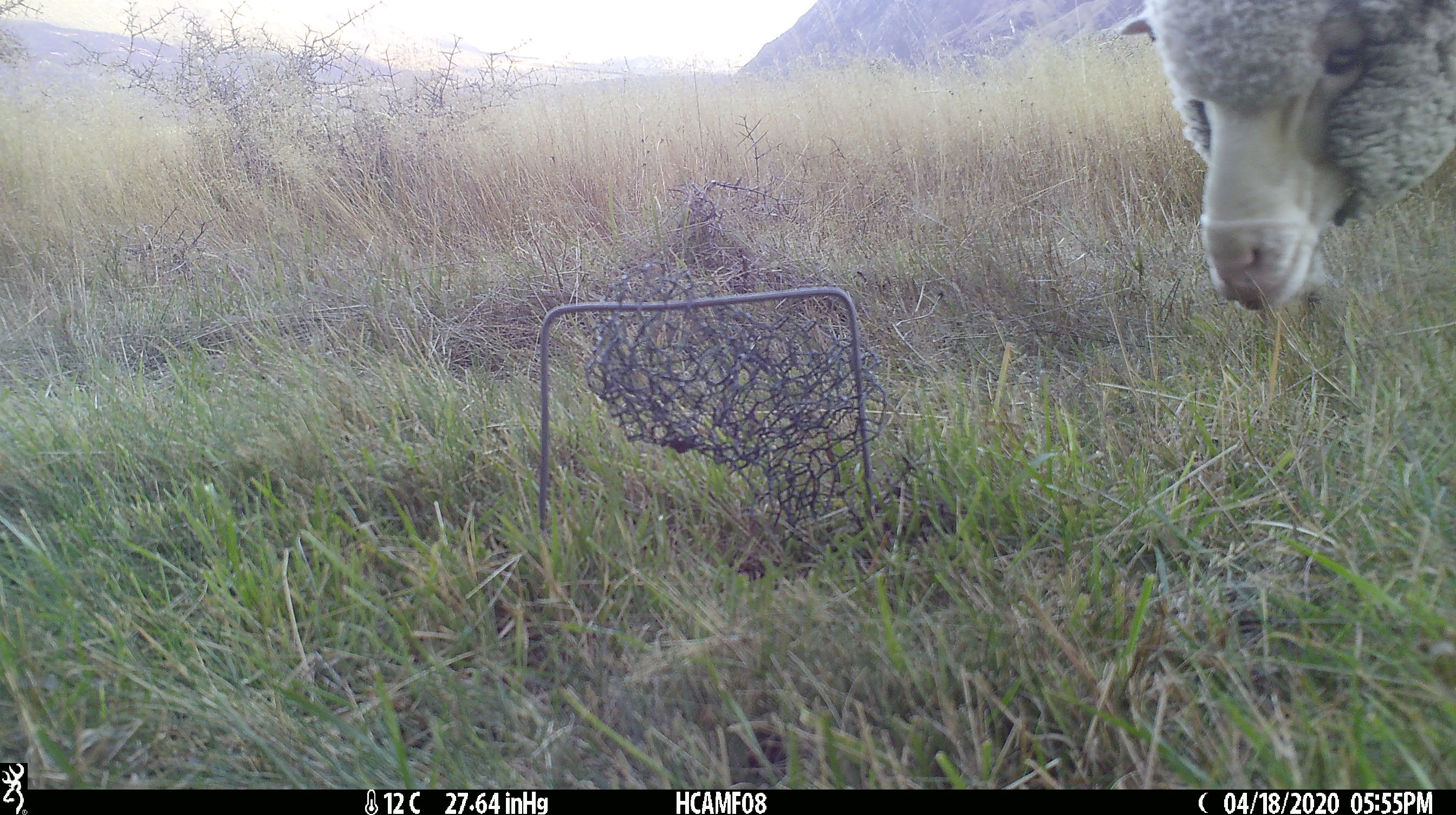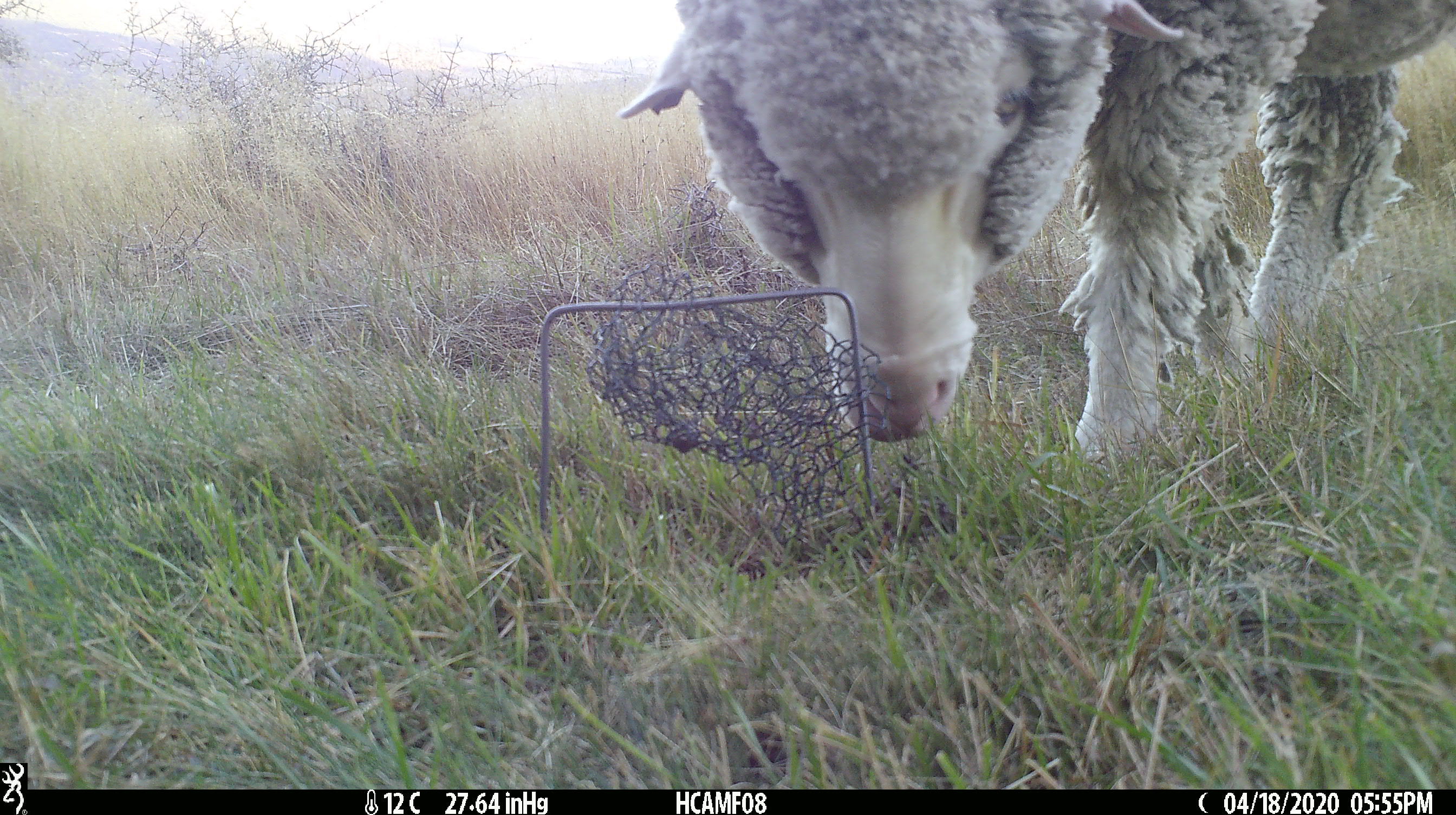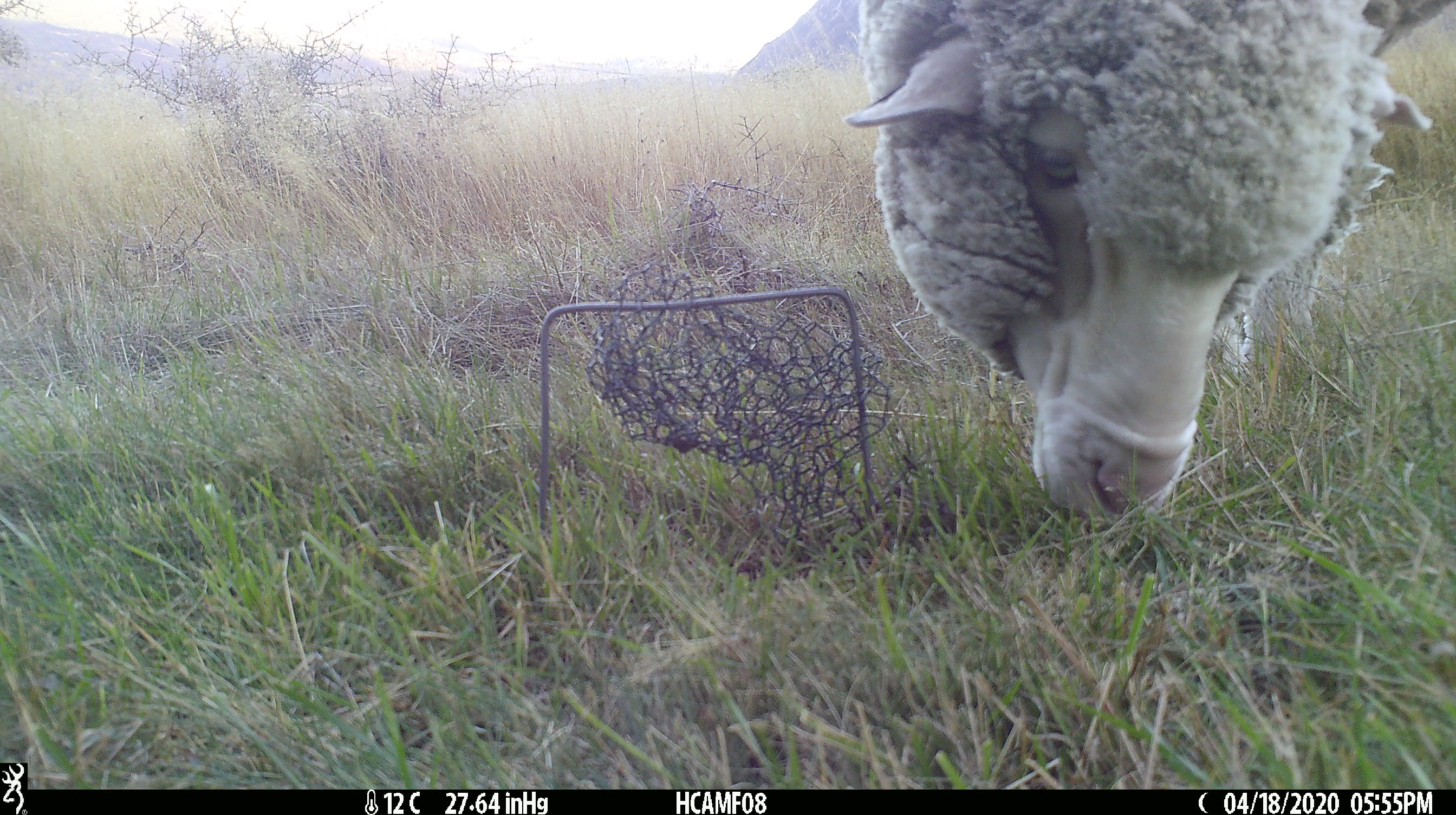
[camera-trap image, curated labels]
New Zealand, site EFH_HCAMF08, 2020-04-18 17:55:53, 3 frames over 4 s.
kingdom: Animalia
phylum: Chordata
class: Mammalia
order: Artiodactyla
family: Bovidae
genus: Ovis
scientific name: Ovis aries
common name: domestic sheep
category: sheep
Sheep (domestic sheep) (Ovis aries).